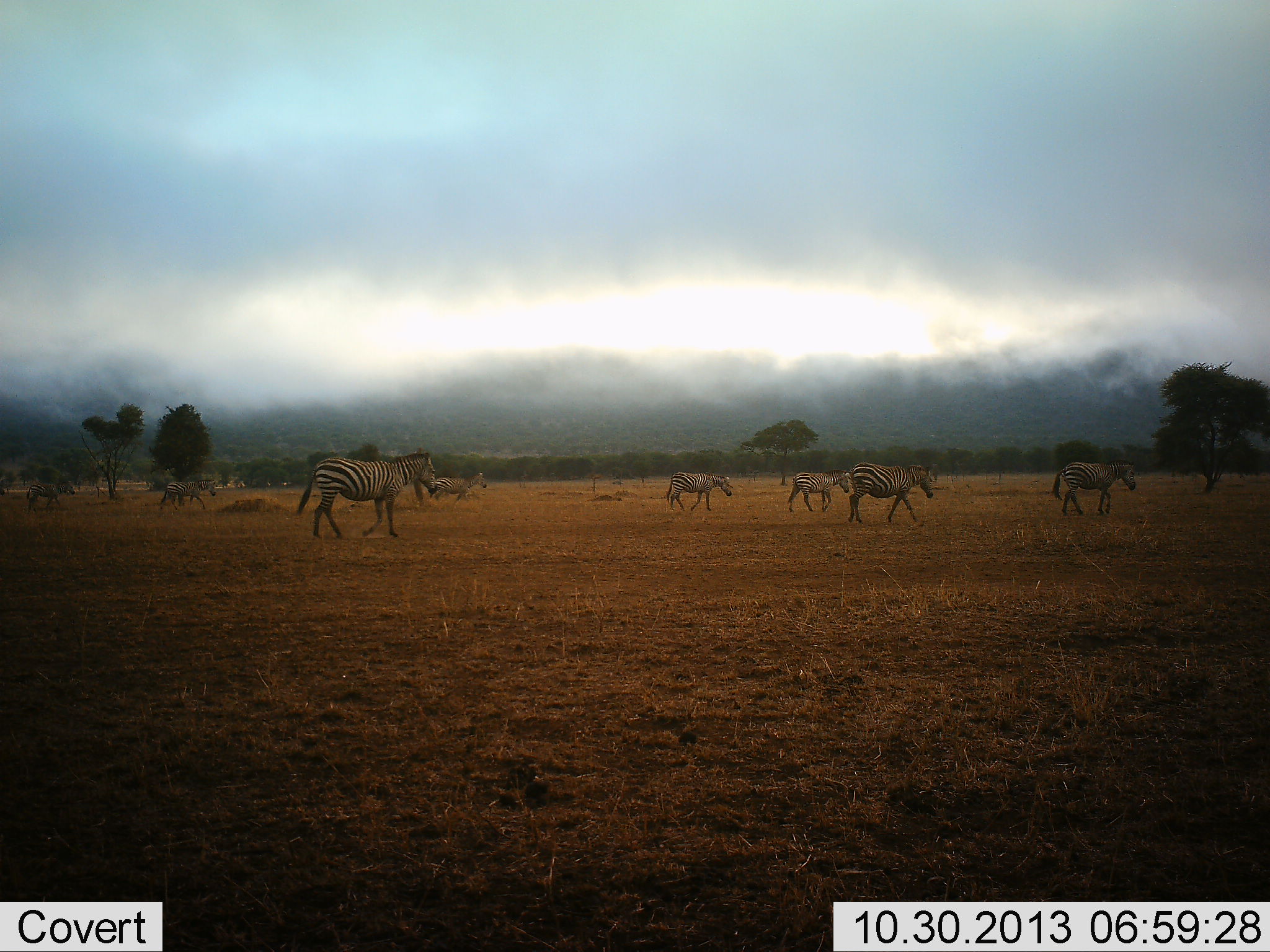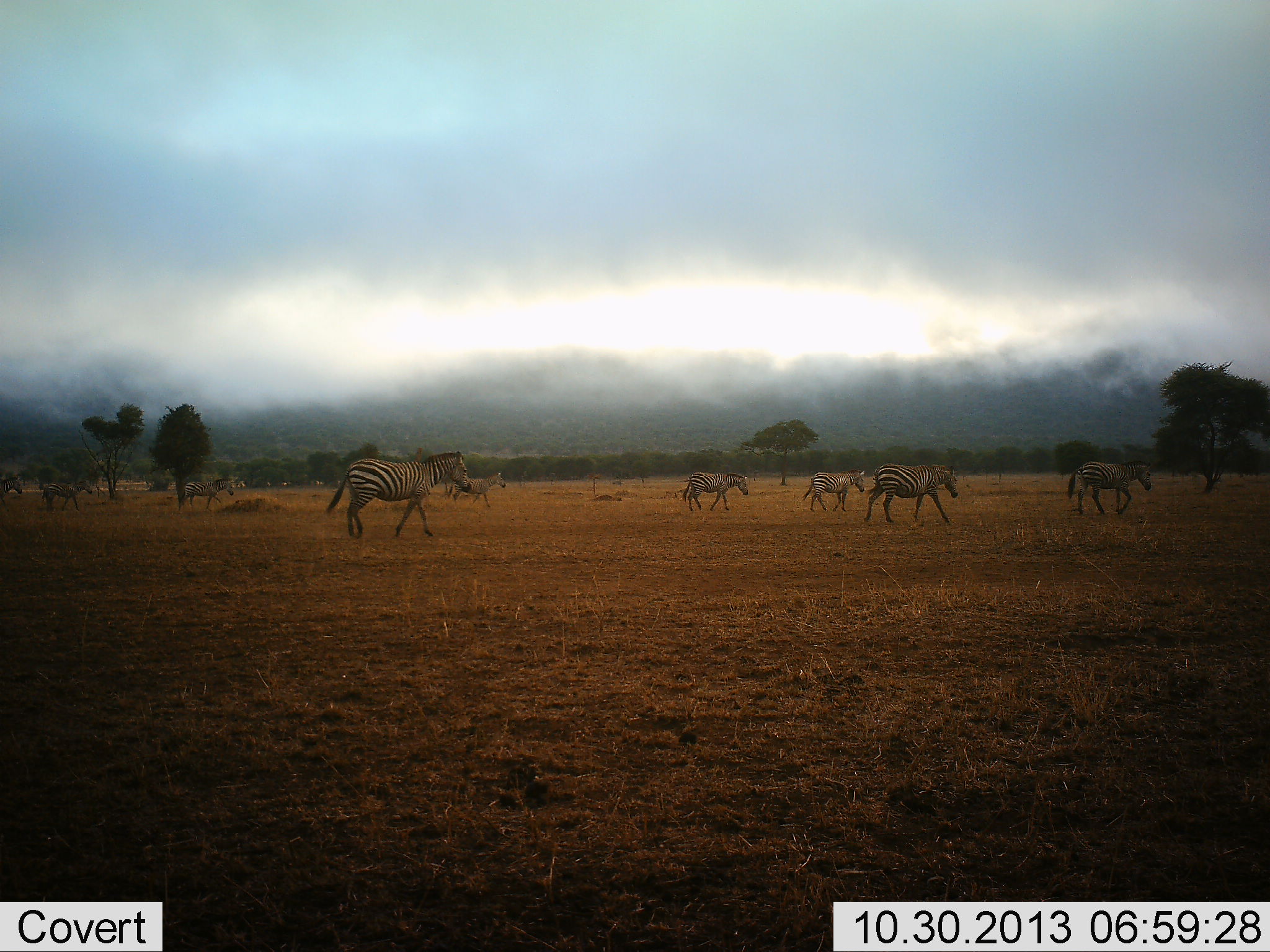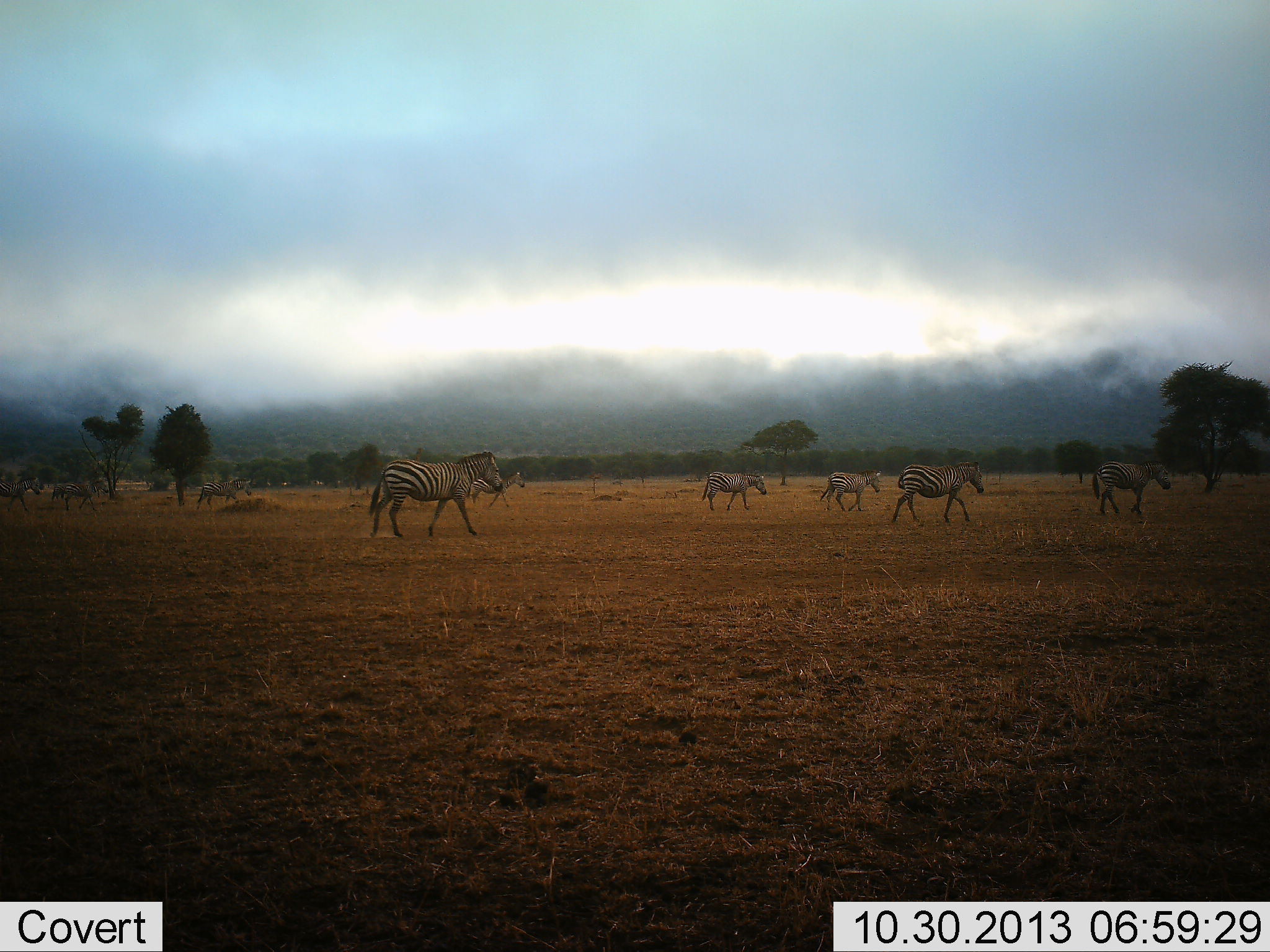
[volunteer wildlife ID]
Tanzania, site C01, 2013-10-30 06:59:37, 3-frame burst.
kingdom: Animalia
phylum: Chordata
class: Mammalia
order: Perissodactyla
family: Equidae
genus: Equus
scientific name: Equus quagga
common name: plains zebra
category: zebra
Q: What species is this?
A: Zebra (plains zebra) (Equus quagga).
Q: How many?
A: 9.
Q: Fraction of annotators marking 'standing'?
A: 0%.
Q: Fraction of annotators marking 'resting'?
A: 0%.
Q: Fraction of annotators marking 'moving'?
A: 100%.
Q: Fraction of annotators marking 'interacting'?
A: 0%.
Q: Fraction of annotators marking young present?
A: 10%.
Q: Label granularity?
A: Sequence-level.